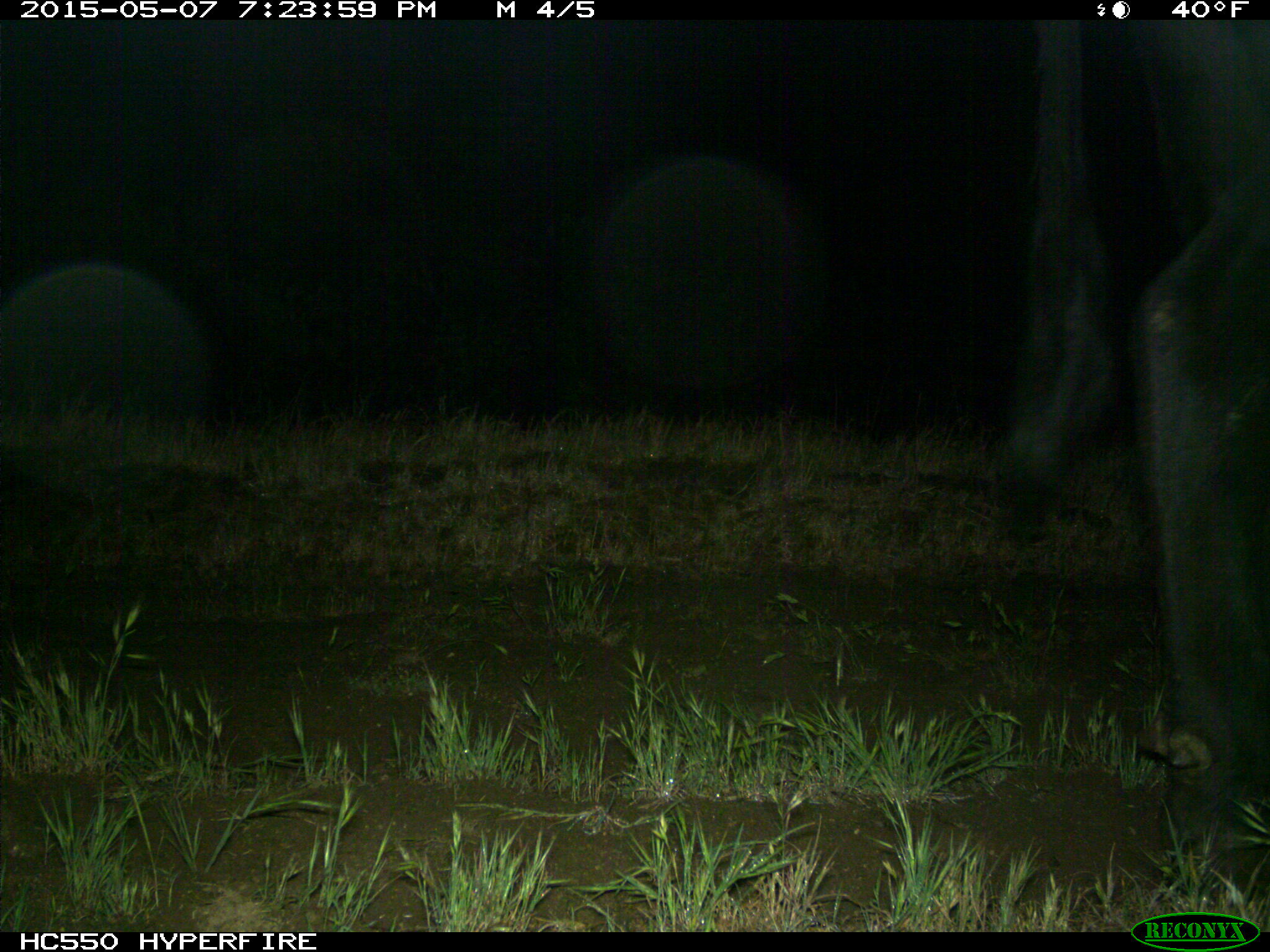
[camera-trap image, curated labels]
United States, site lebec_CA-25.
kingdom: Animalia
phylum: Chordata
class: Mammalia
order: Artiodactyla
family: Bovidae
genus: Bos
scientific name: Bos taurus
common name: domestic cow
Bos taurus (domestic cow).